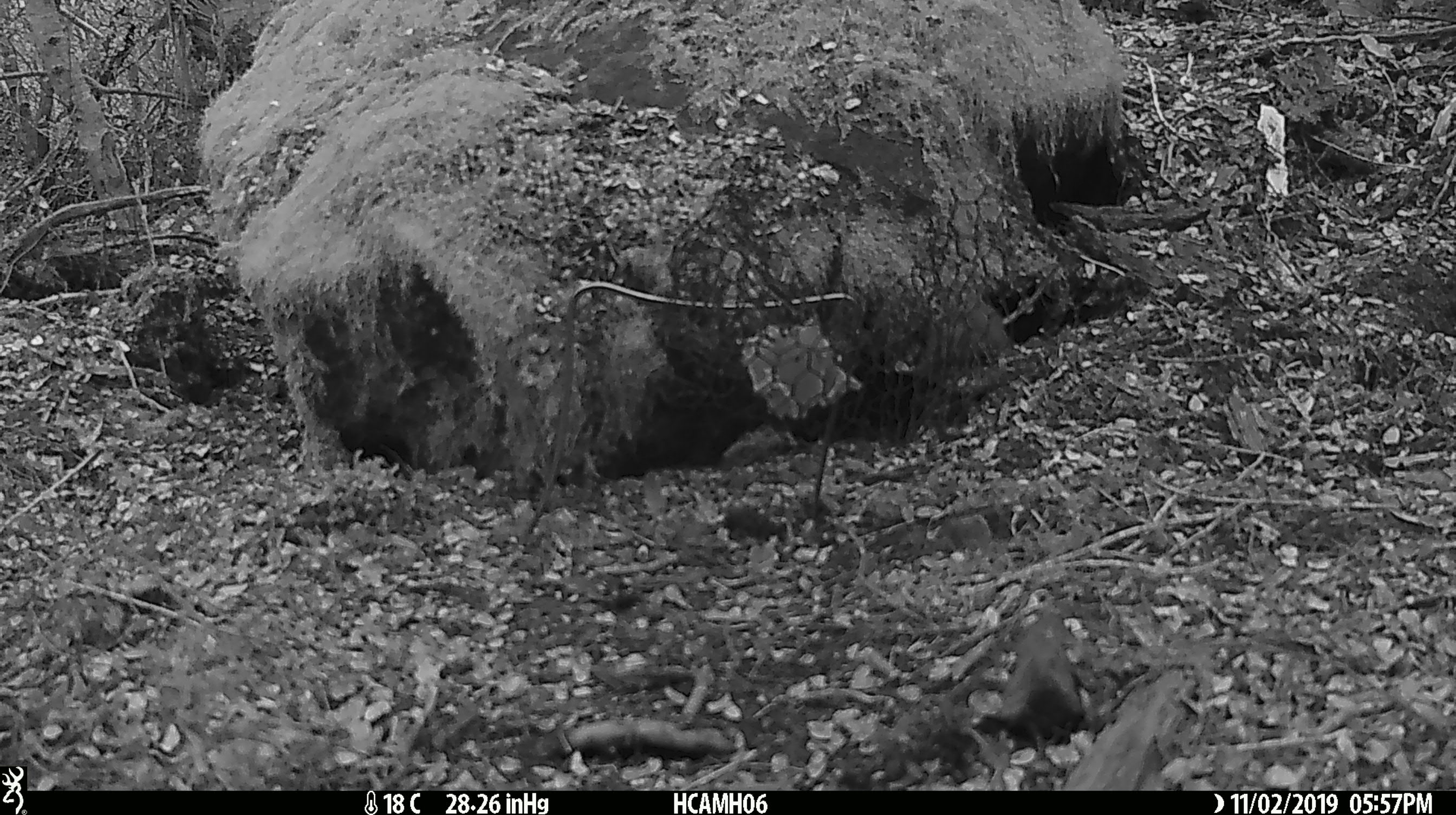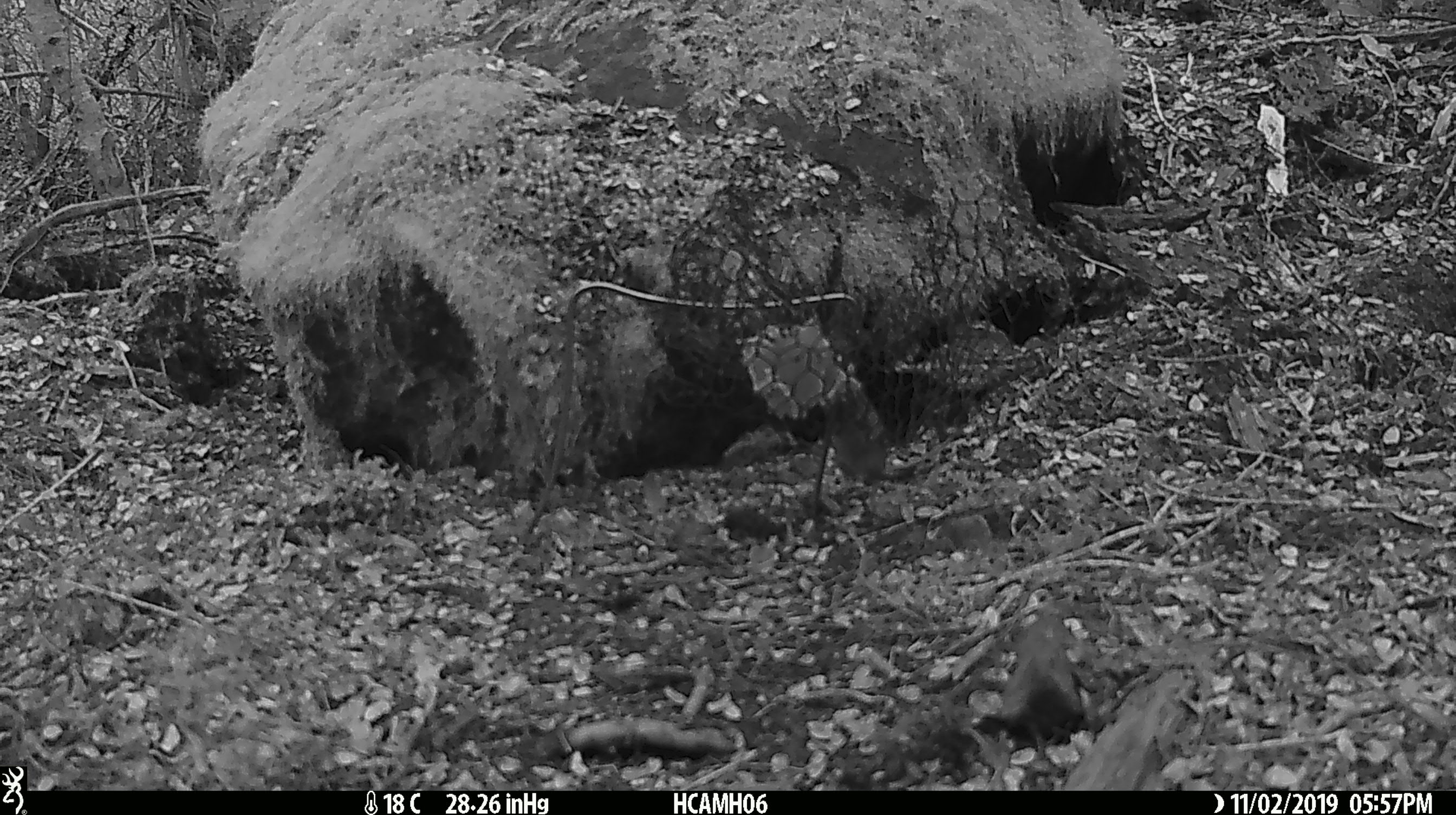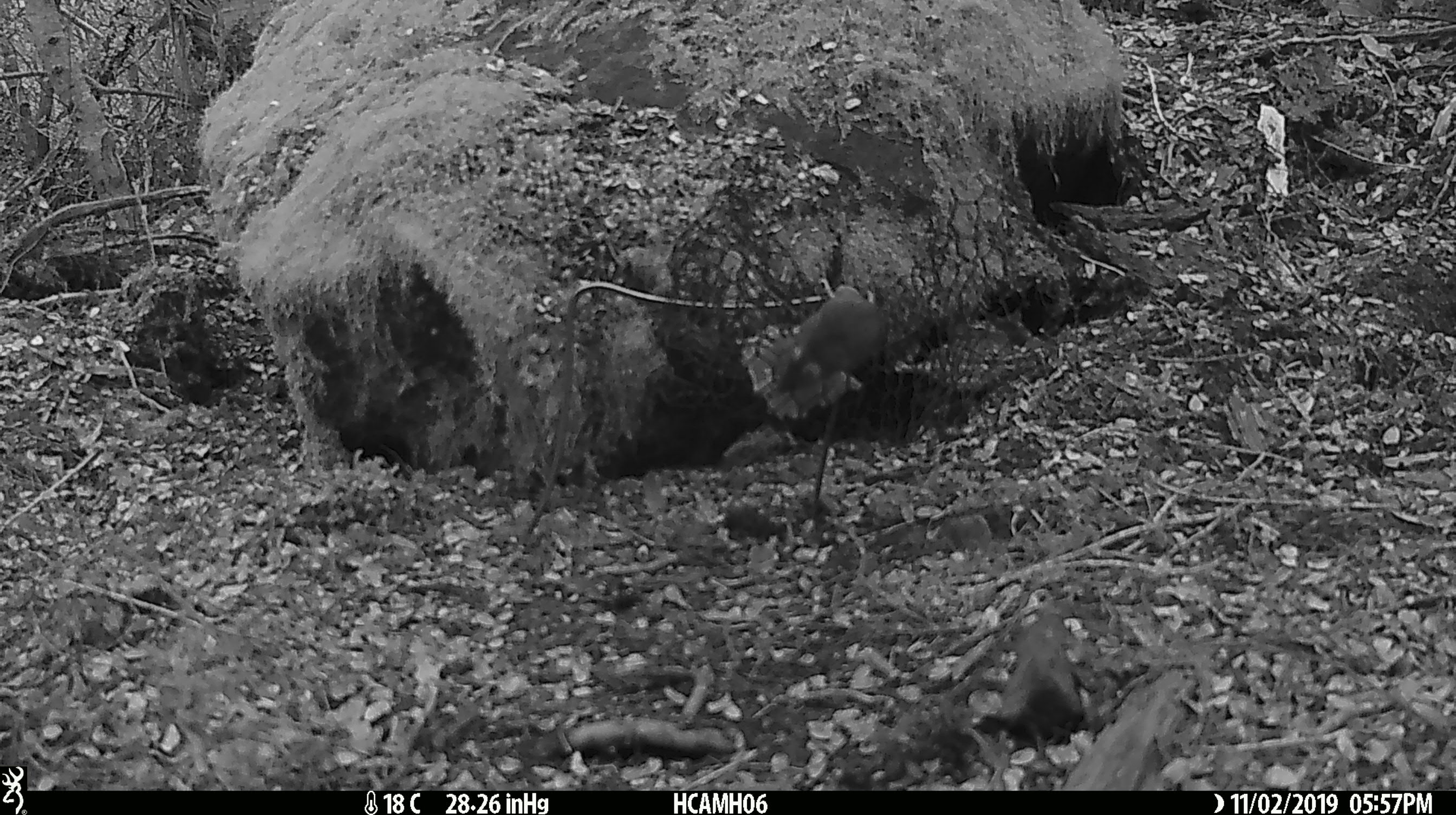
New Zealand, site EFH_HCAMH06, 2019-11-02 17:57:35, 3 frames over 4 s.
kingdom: Animalia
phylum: Chordata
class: Mammalia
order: Rodentia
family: Muridae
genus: Mus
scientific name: Mus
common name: mouse